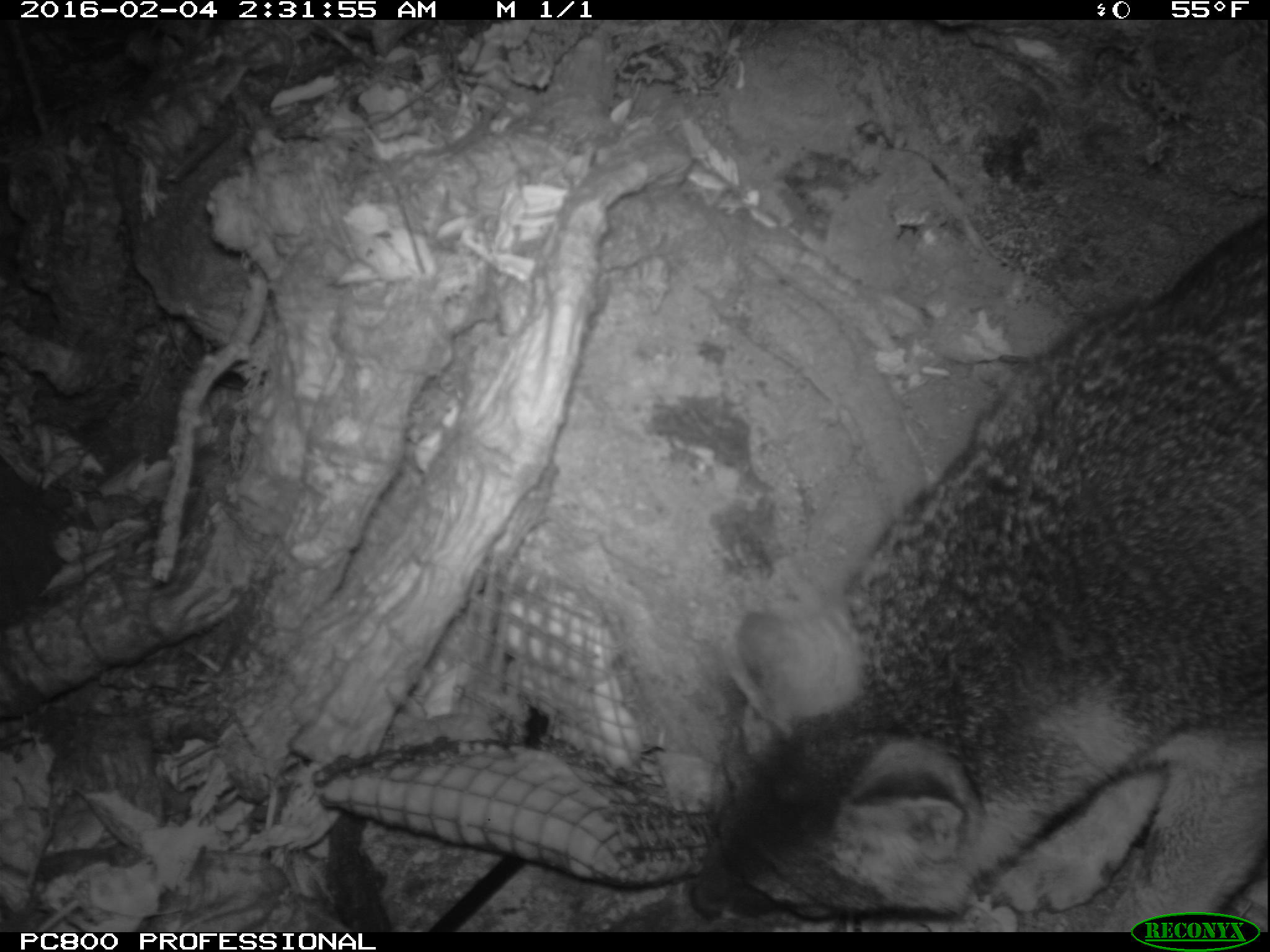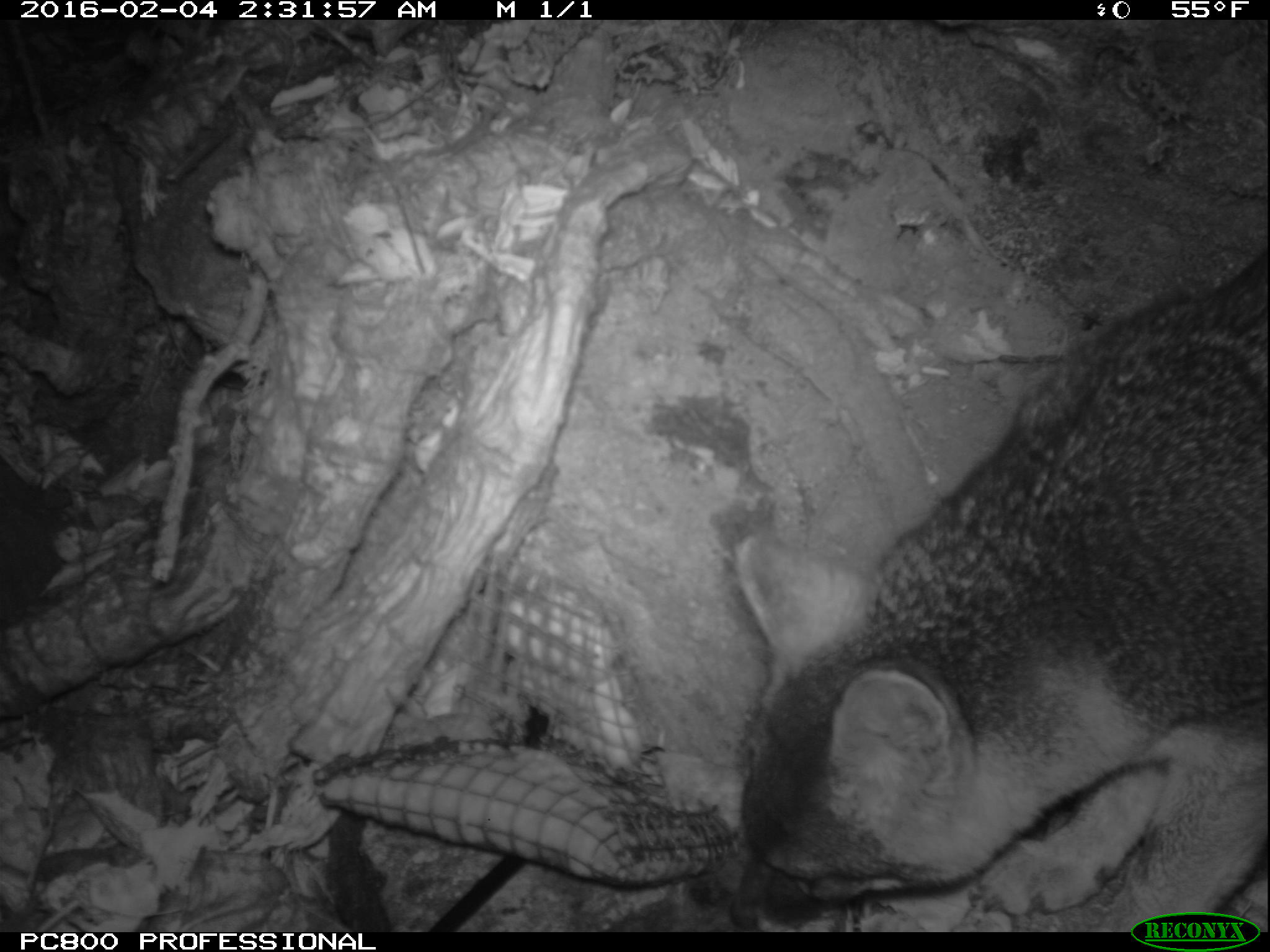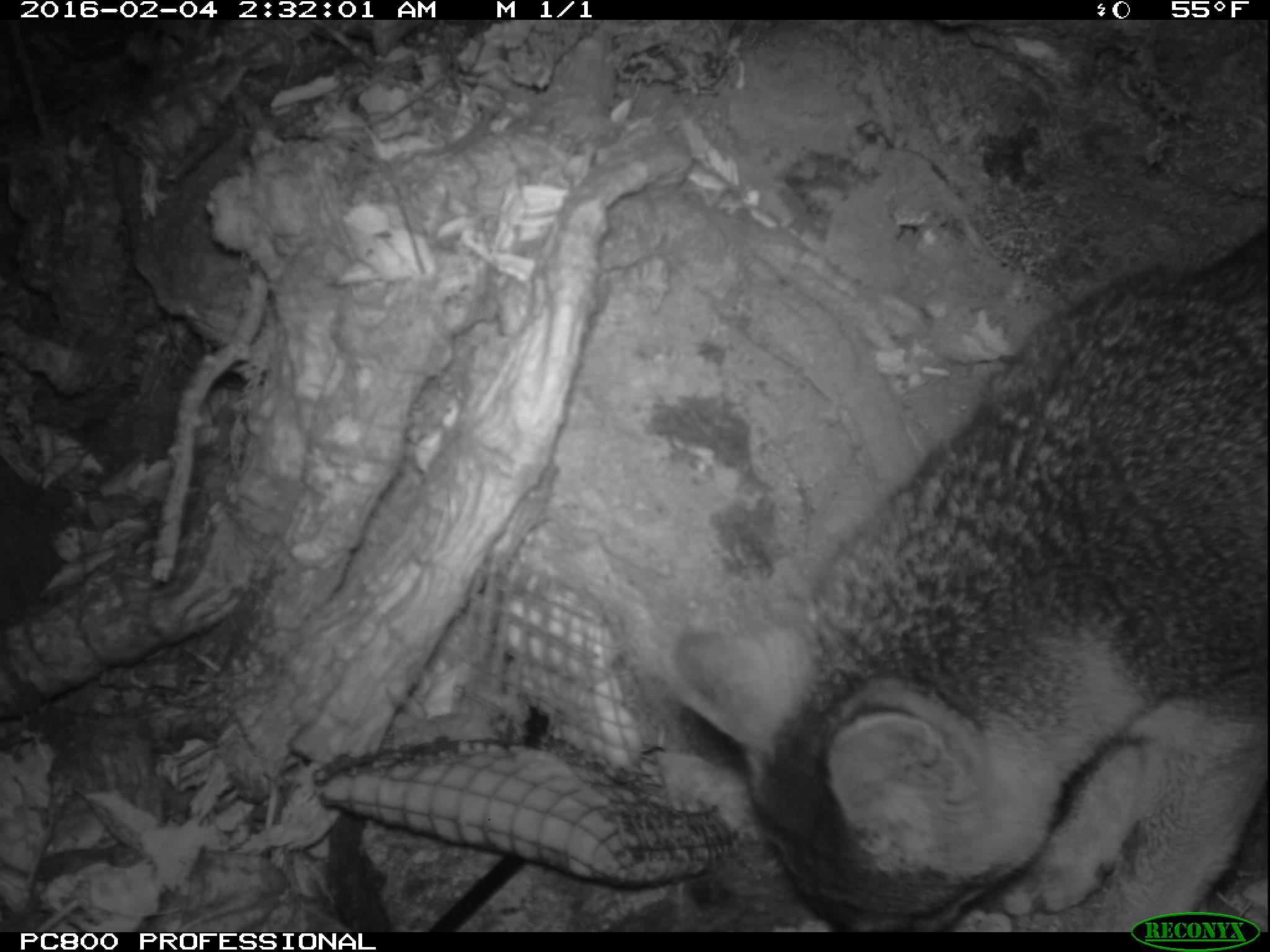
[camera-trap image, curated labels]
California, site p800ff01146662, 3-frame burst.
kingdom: Animalia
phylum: Chordata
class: Mammalia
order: Carnivora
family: Canidae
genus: Urocyon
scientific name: Urocyon littoralis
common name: island fox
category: fox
Fox (island fox) (Urocyon littoralis).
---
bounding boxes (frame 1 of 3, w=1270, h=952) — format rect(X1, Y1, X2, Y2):
fox: rect(690, 208, 1269, 930)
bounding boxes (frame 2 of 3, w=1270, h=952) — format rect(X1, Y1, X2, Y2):
fox: rect(729, 249, 1269, 932)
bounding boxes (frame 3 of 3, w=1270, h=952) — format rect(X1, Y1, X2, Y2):
fox: rect(666, 229, 1269, 931)